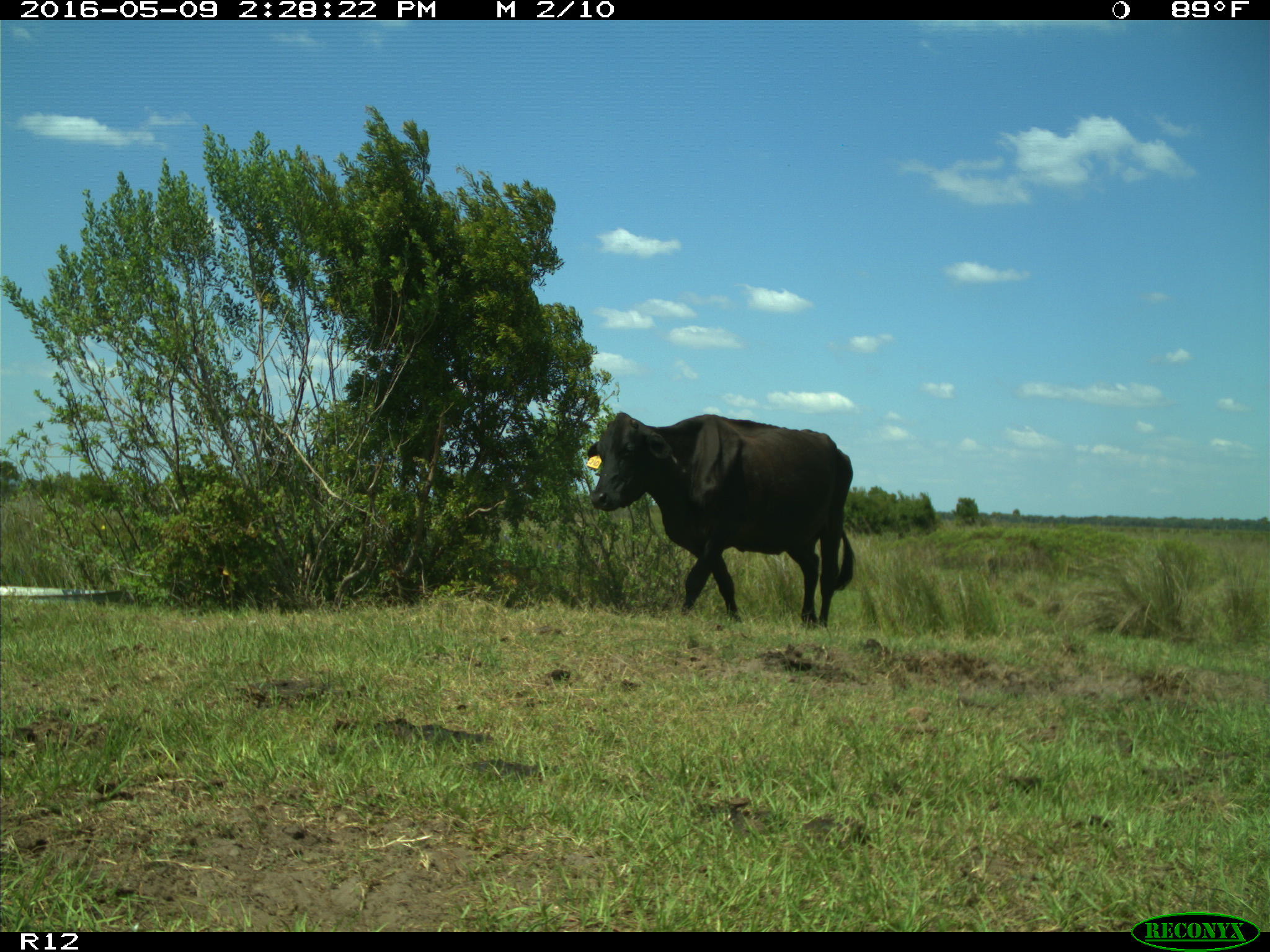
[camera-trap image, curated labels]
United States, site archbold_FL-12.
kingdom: Animalia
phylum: Chordata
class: Mammalia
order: Artiodactyla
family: Bovidae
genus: Bos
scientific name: Bos taurus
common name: domestic cow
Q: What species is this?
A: Bos taurus (domestic cow).